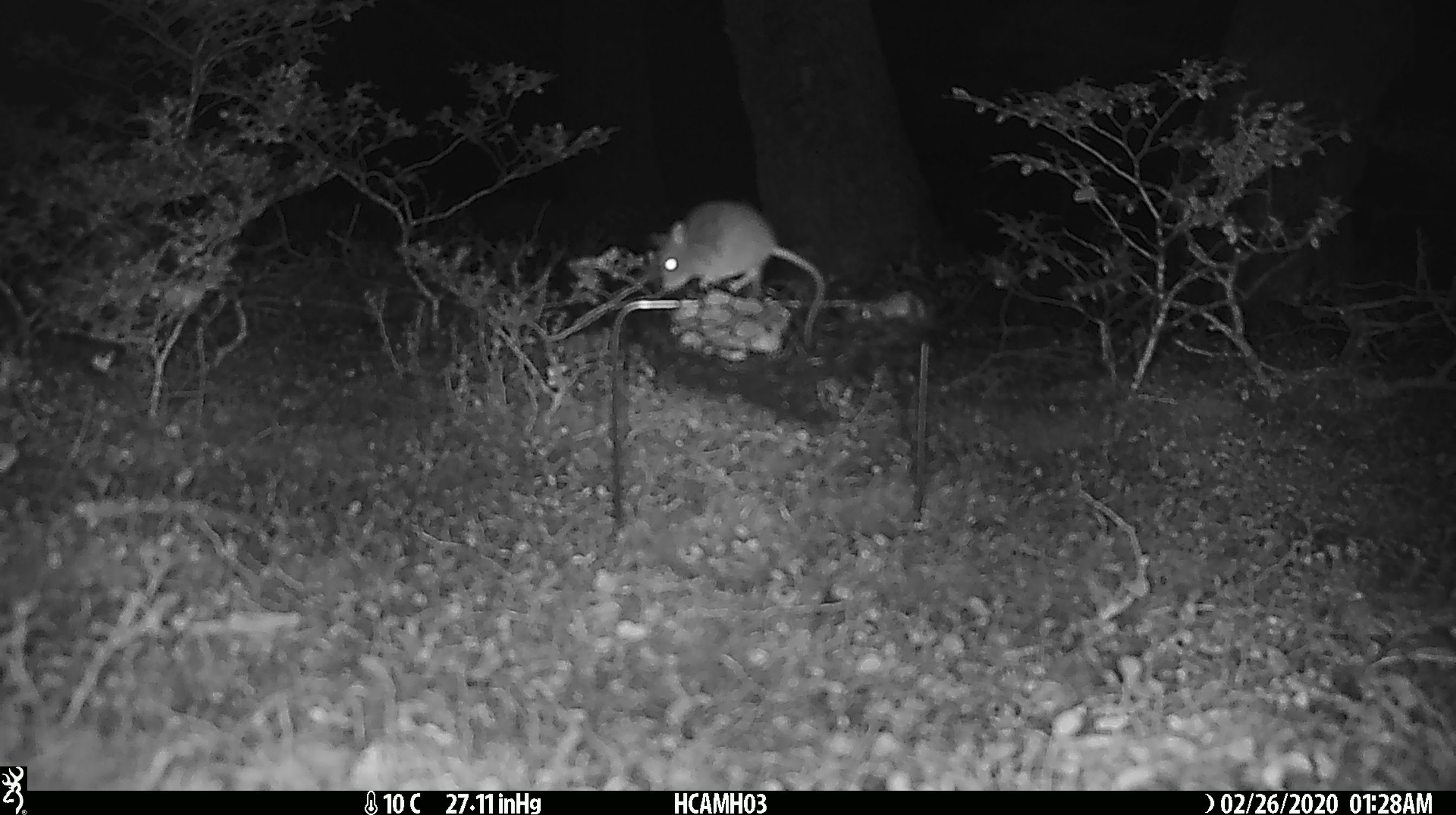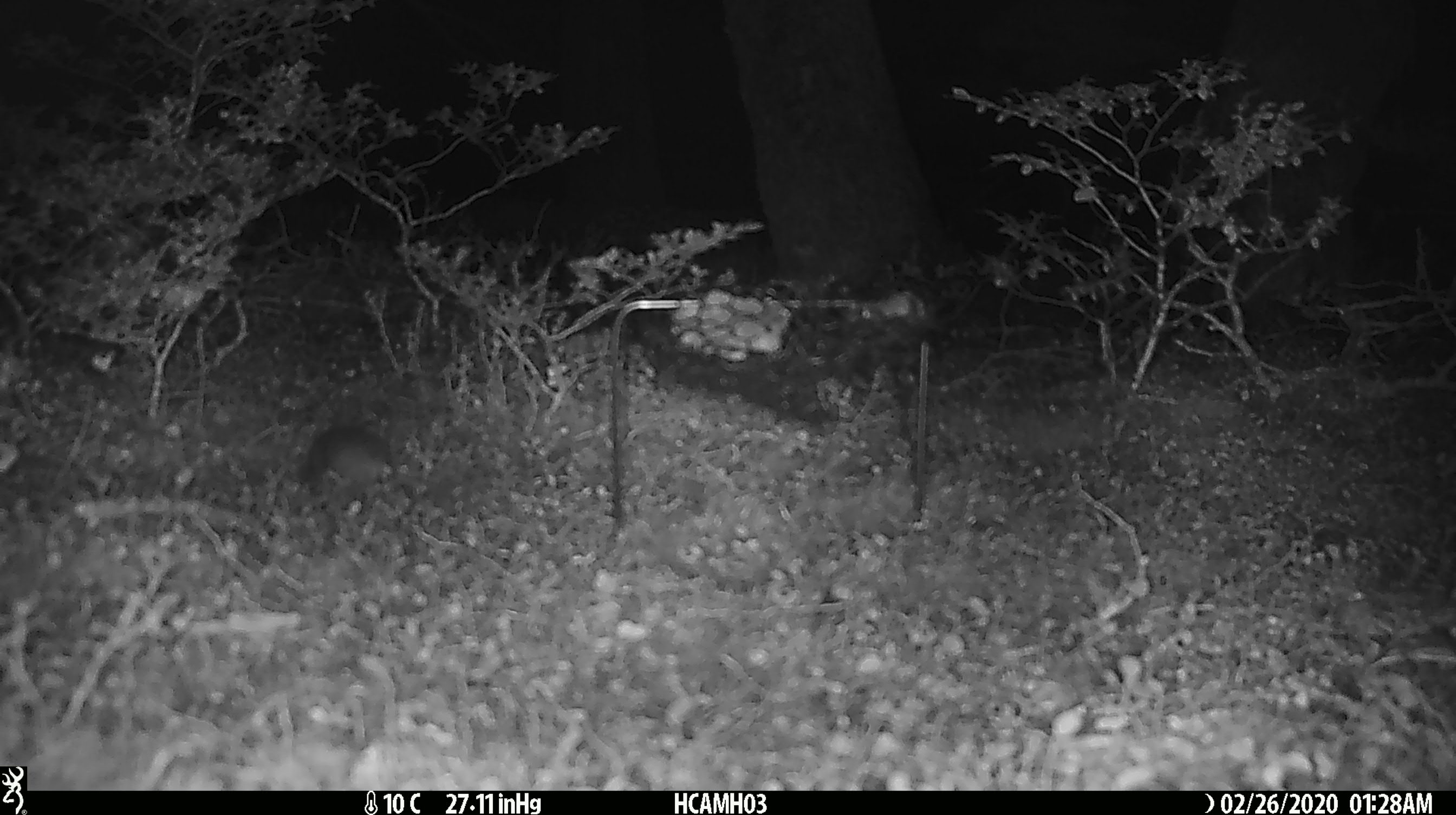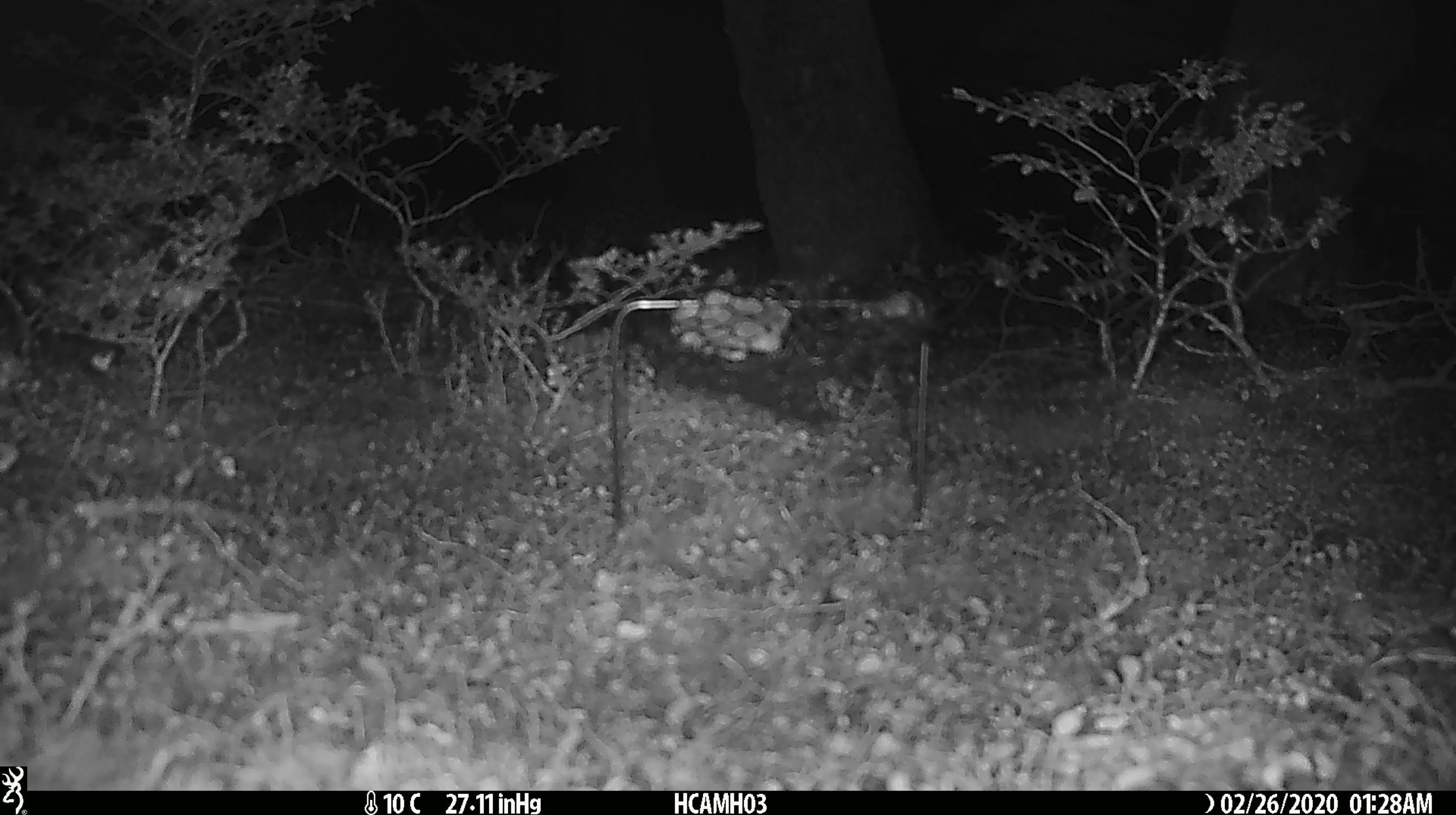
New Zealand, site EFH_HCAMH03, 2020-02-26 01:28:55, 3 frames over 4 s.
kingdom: Animalia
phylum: Chordata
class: Mammalia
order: Rodentia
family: Muridae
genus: Mus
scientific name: Mus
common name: mouse